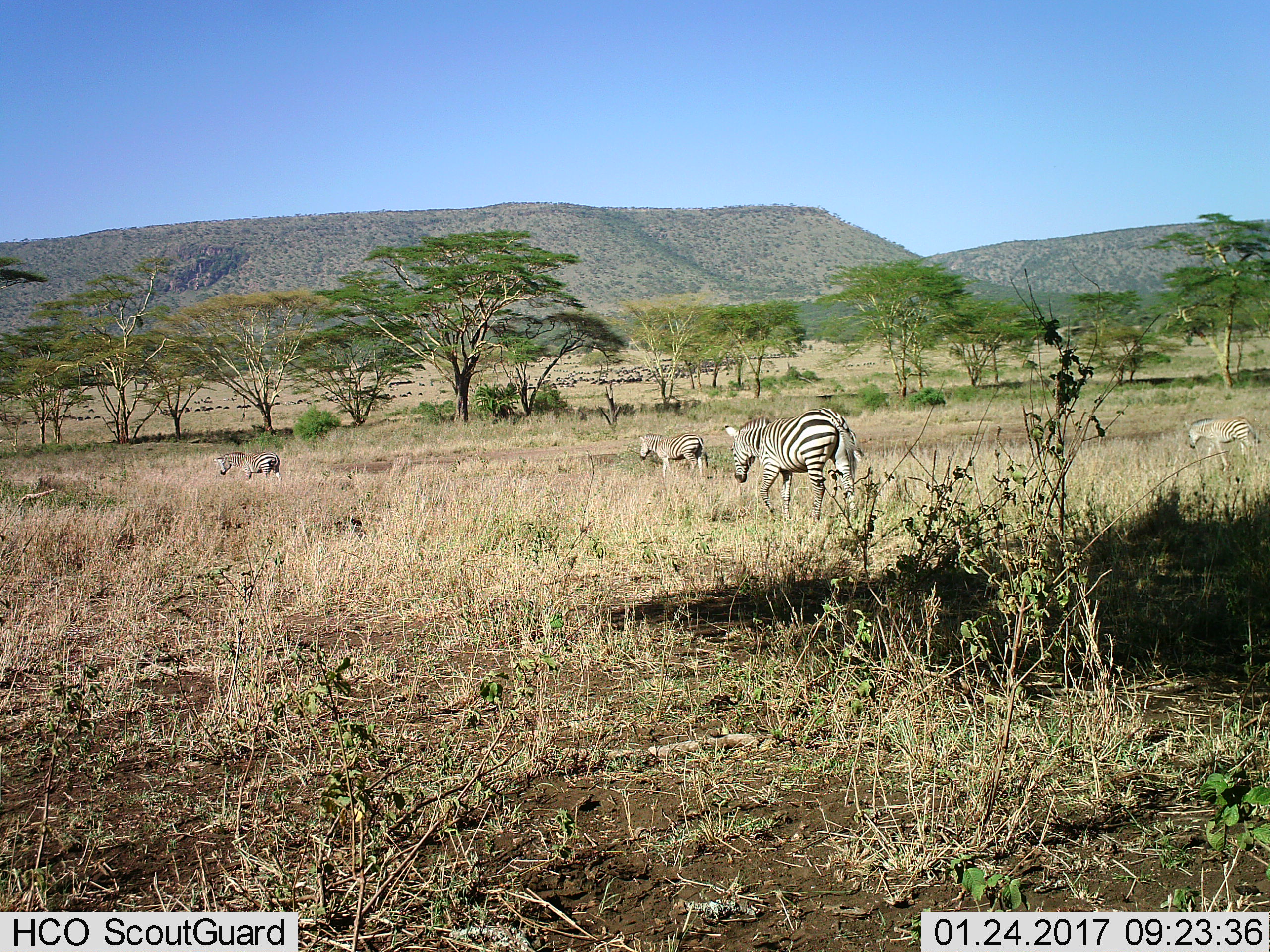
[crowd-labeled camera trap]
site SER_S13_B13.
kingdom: Animalia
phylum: Chordata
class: Mammalia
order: Perissodactyla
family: Equidae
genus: Equus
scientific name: Equus quagga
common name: plains zebra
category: zebraplains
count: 4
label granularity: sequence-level